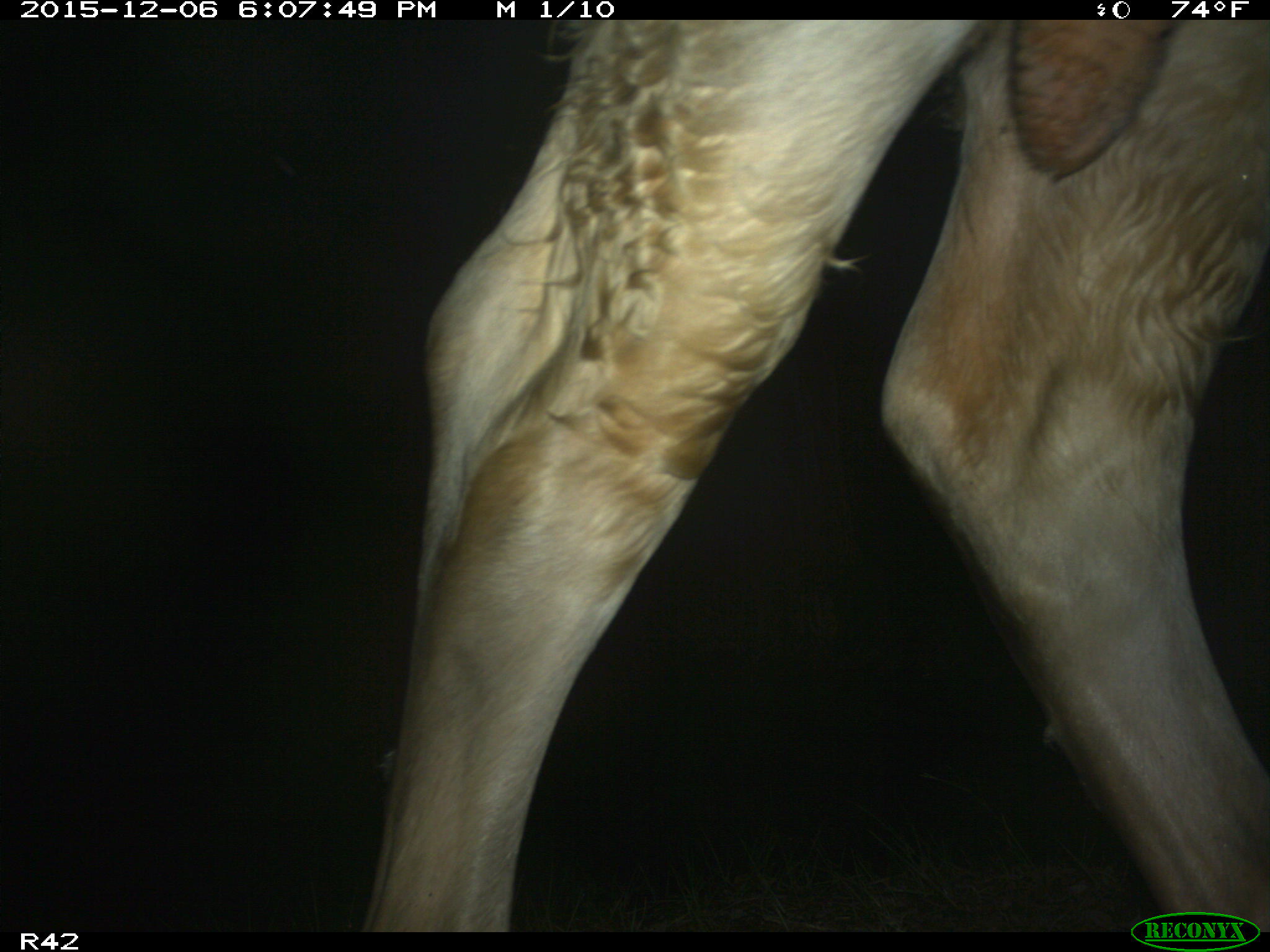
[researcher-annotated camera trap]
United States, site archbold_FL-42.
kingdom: Animalia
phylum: Chordata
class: Mammalia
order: Artiodactyla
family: Bovidae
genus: Bos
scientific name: Bos taurus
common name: domestic cow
Bos taurus (domestic cow).